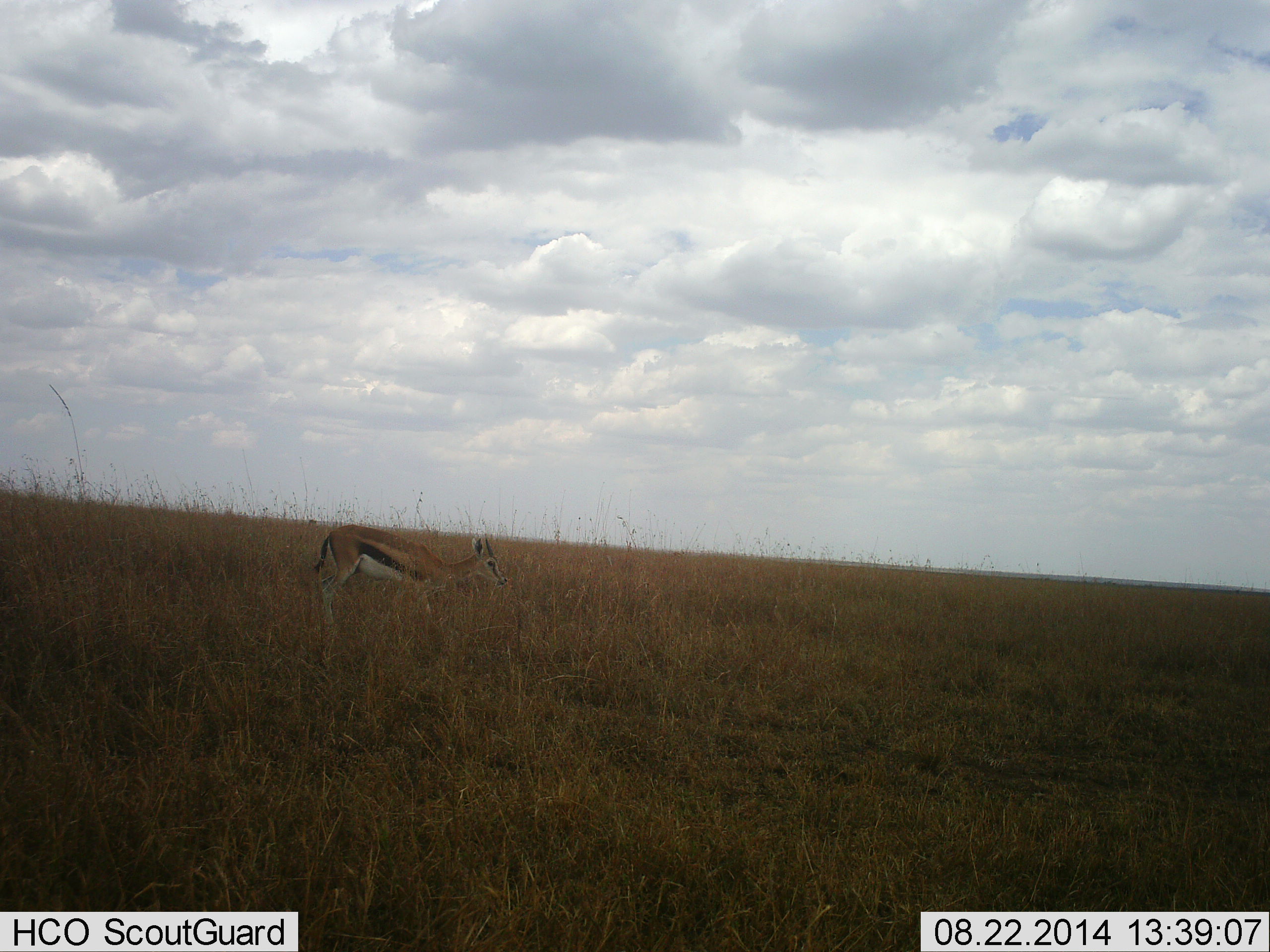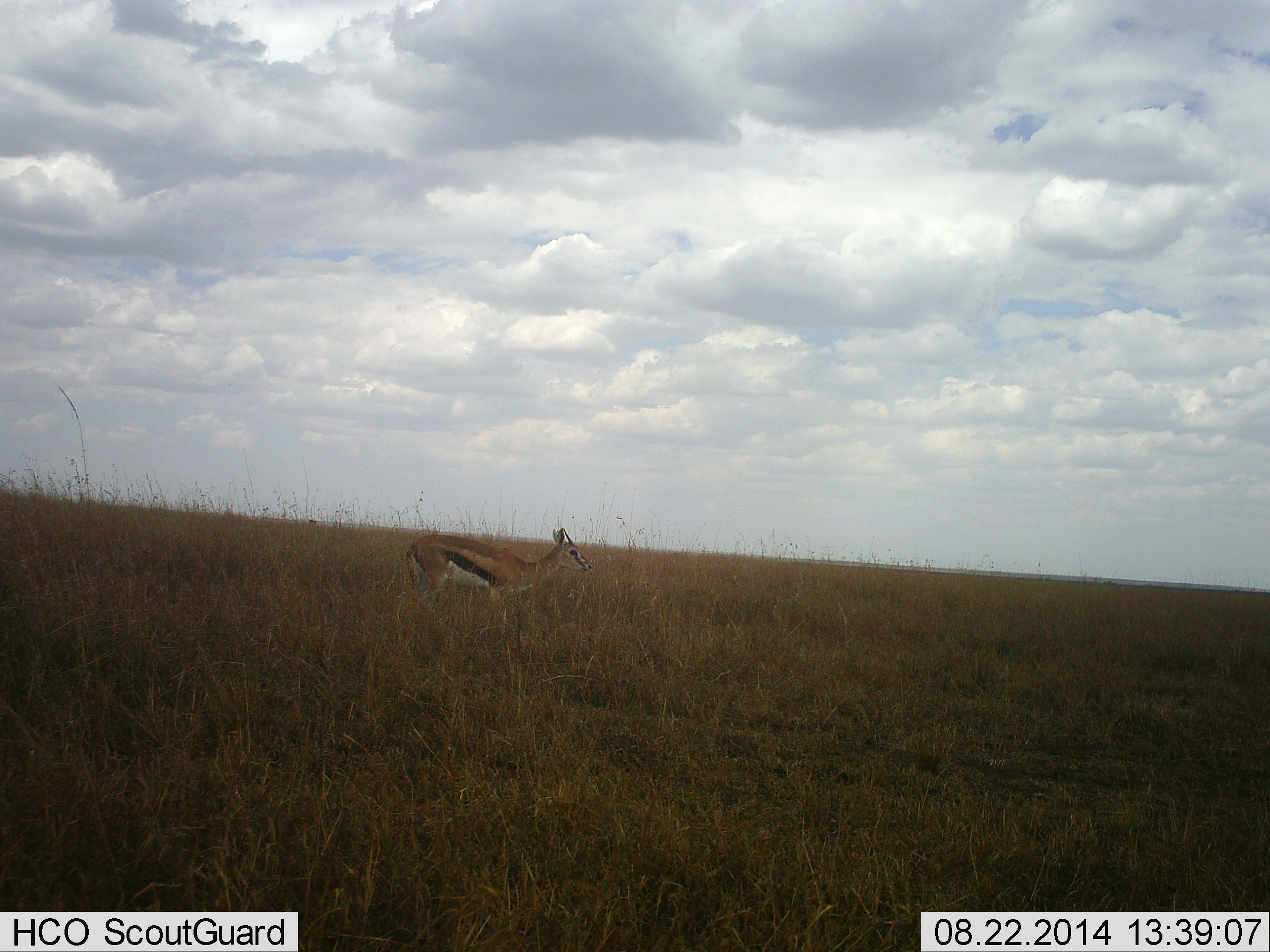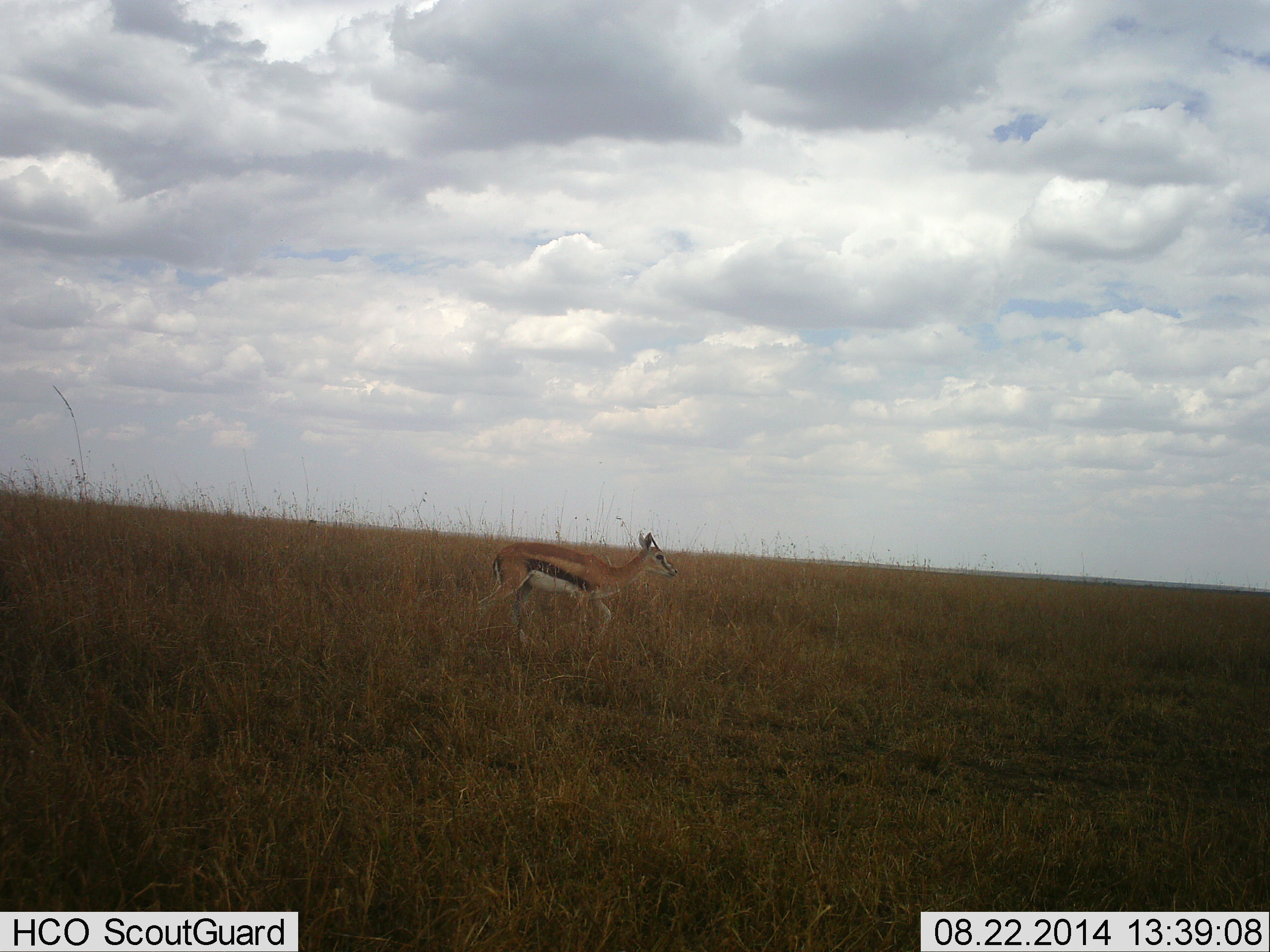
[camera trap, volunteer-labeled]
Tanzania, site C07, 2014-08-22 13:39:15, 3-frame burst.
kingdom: Animalia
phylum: Chordata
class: Mammalia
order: Artiodactyla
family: Bovidae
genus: Eudorcas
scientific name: Eudorcas thomsonii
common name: thomson's gazelle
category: gazellethomsons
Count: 1.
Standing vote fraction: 30%.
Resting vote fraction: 0%.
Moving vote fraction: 80%.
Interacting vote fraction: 0%.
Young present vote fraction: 10%.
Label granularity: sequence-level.